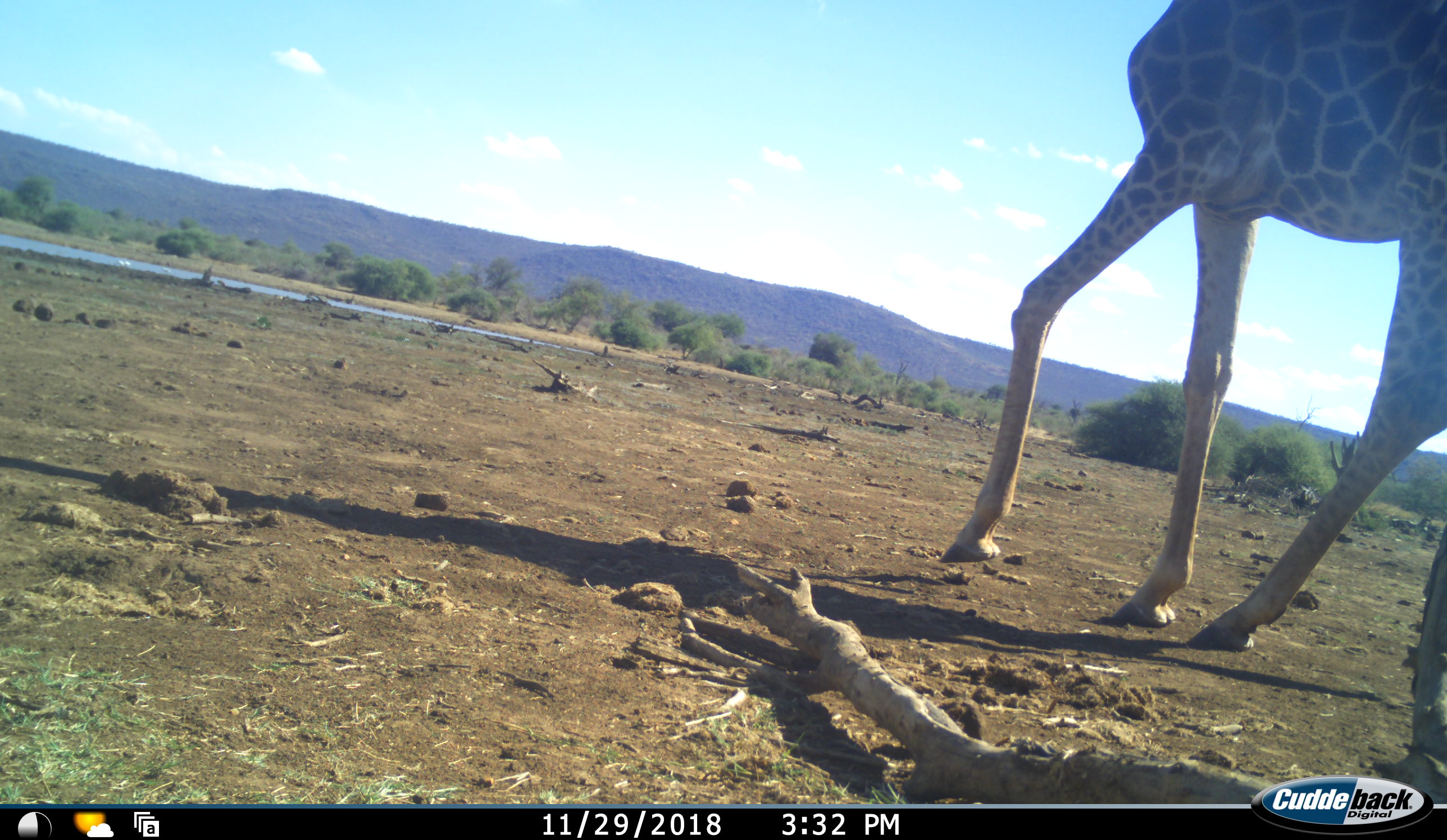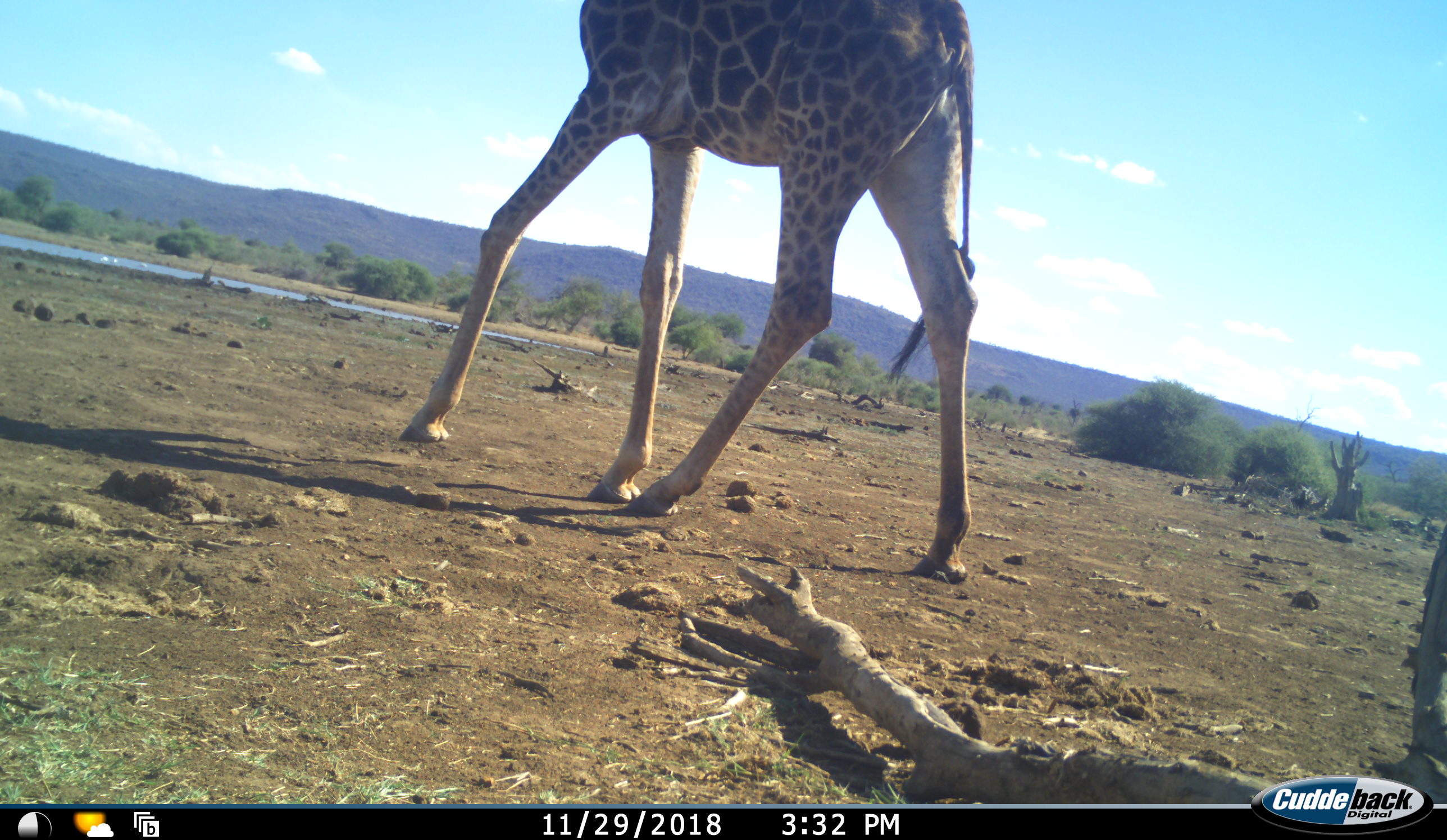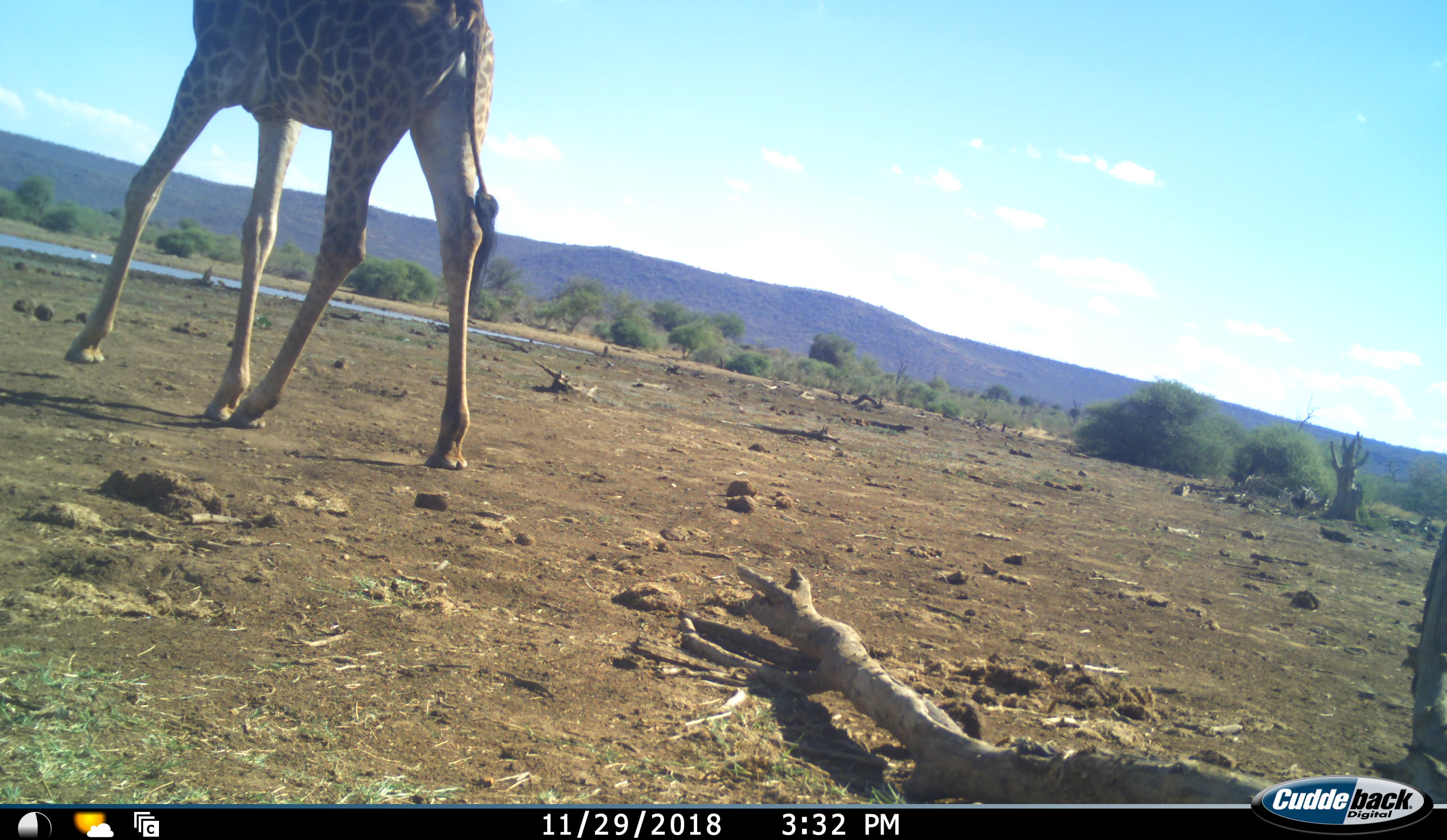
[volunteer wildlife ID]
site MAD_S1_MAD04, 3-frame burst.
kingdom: Animalia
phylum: Chordata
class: Mammalia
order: Artiodactyla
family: Giraffidae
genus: Giraffa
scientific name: Giraffa camelopardalis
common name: giraffe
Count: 1.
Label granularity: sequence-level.